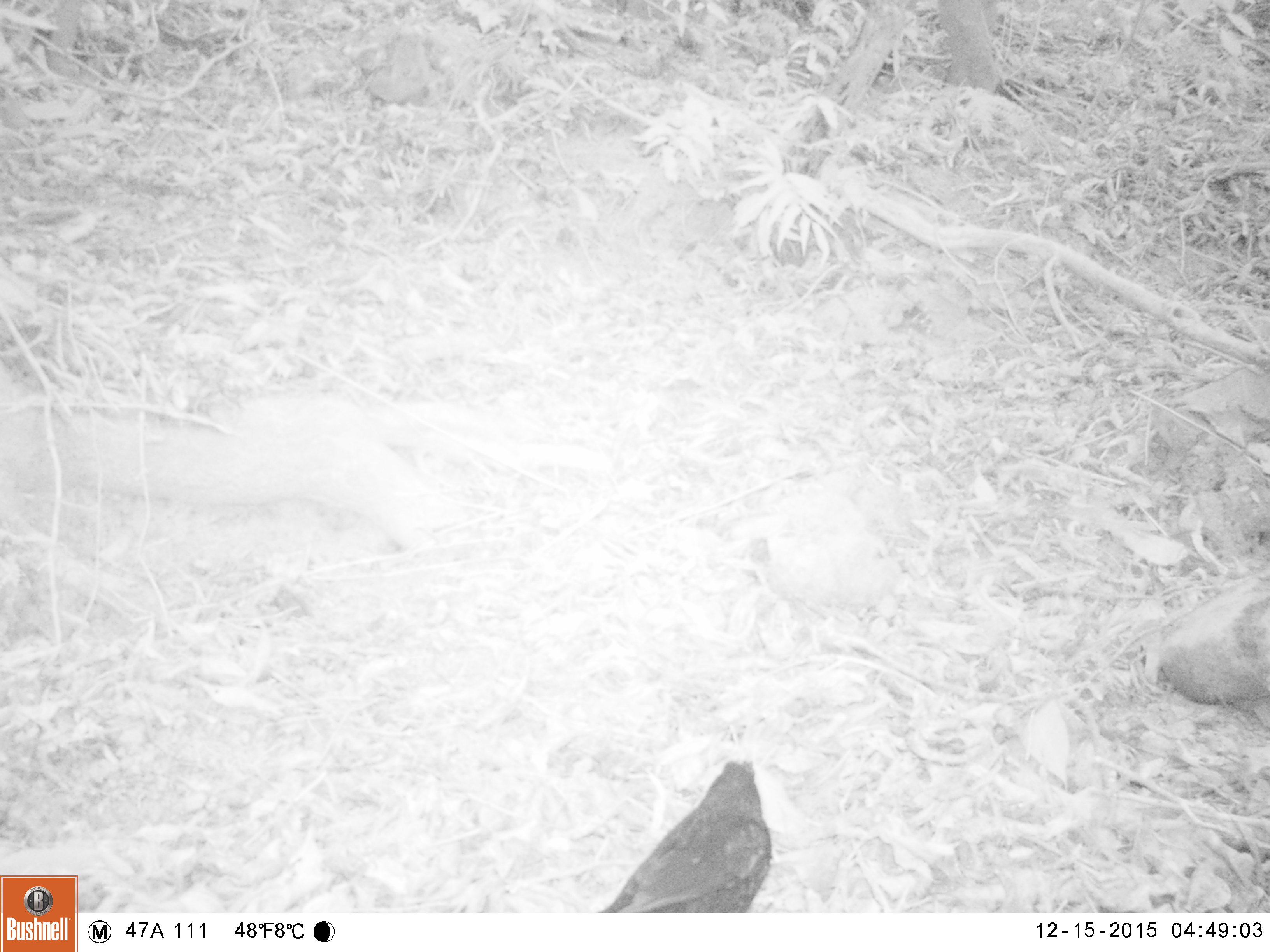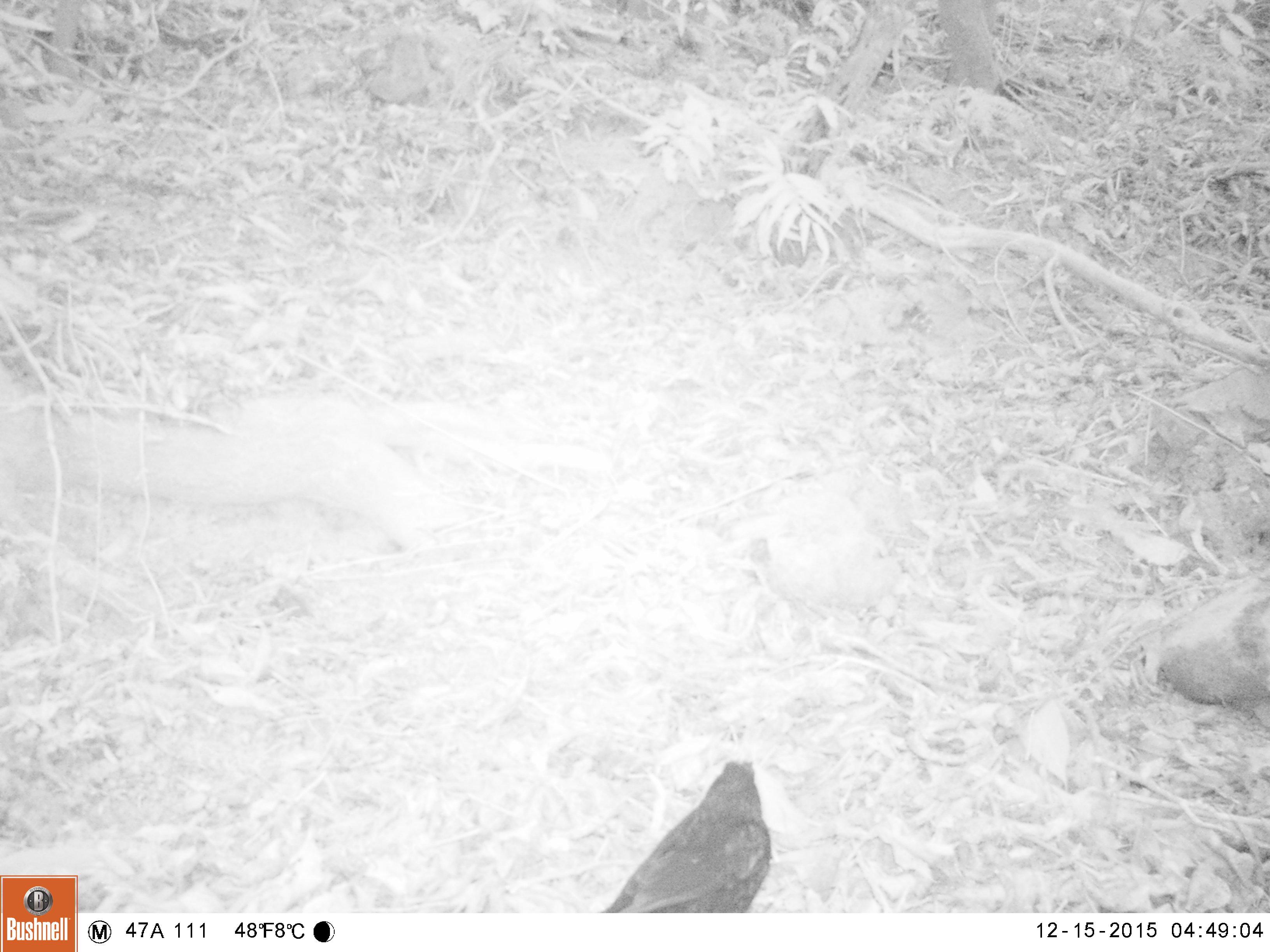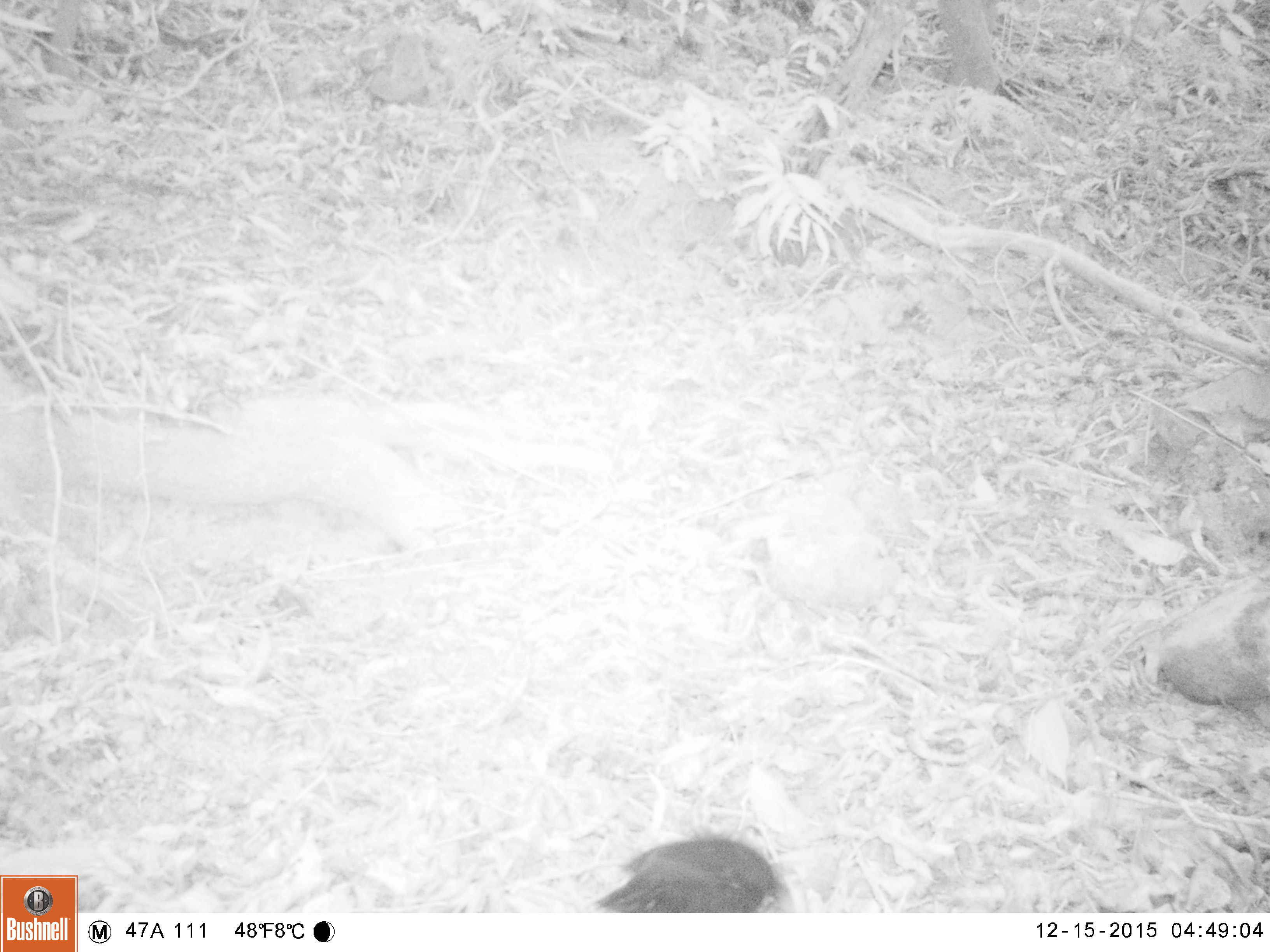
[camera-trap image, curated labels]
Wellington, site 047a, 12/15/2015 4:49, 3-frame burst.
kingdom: Animalia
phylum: Chordata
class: Aves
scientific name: Aves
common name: bird